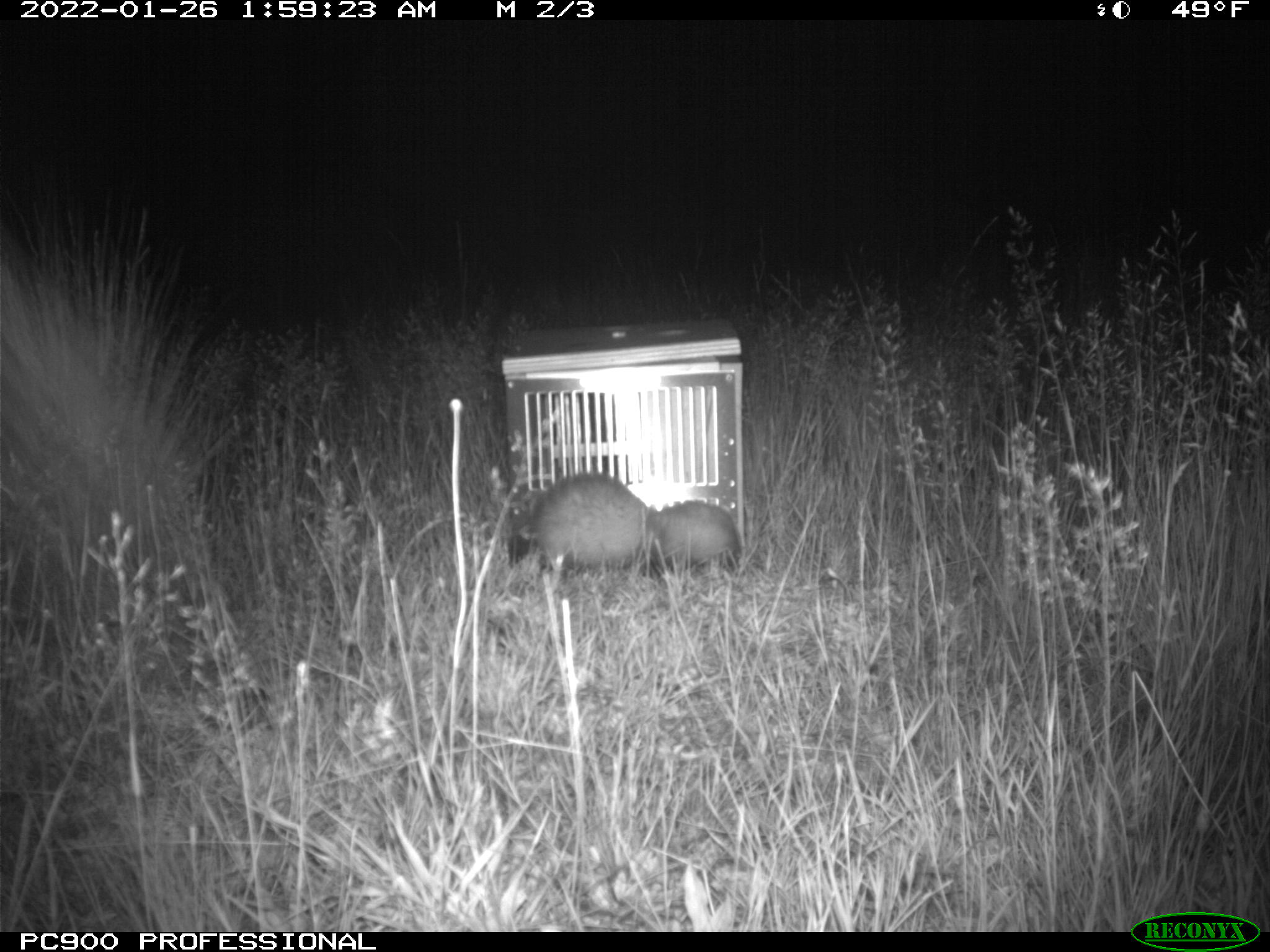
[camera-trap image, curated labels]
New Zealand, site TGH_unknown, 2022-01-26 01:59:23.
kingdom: Animalia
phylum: Chordata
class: Mammalia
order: Carnivora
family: Mustelidae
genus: Mustela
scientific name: Mustela furo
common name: ferret